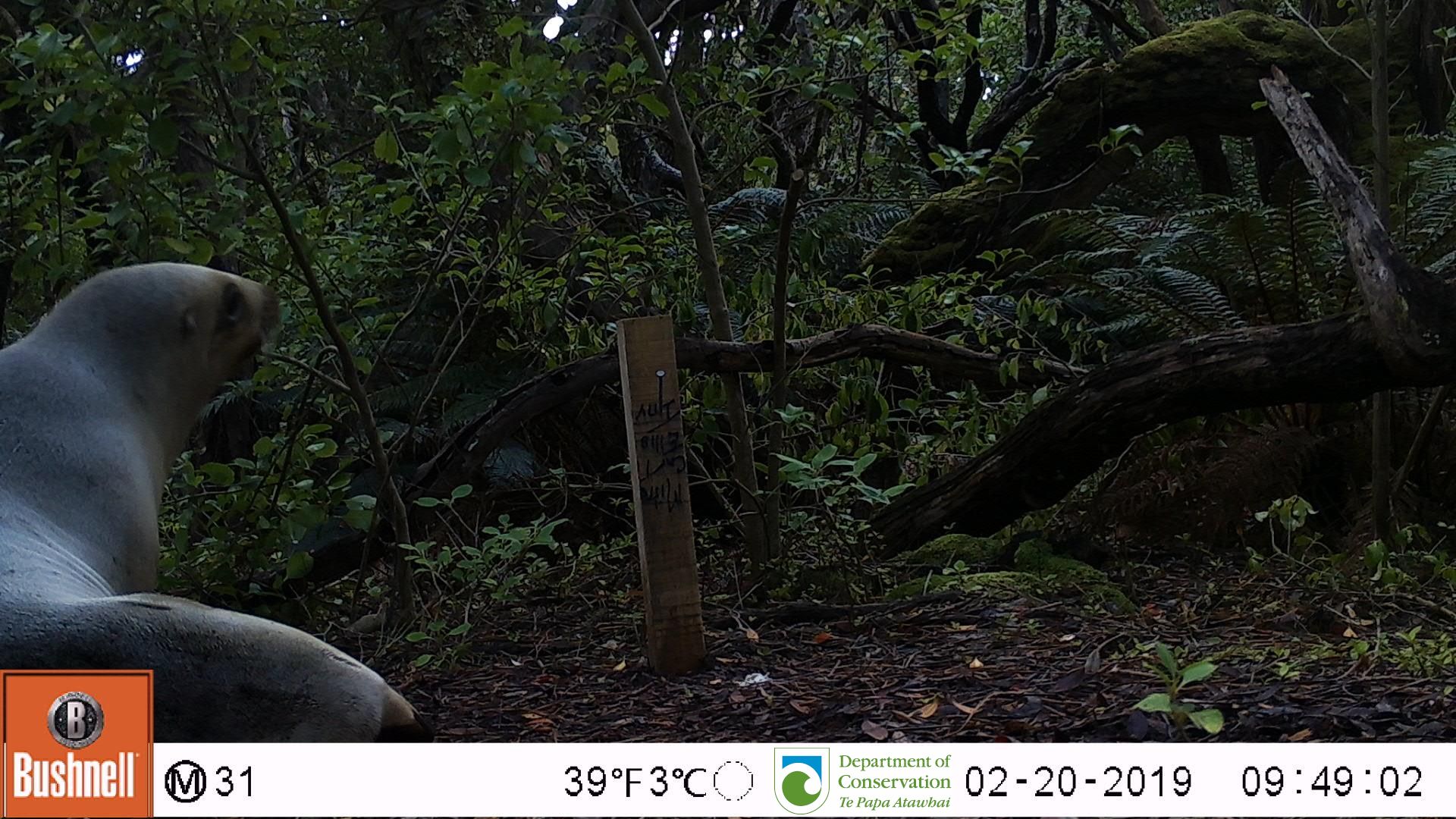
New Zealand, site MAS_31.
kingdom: Animalia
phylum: Chordata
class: Mammalia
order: Carnivora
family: Otariidae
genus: Phocarctos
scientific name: Phocarctos hookeri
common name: new zealand sea lion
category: sealion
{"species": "sealion (new zealand sea lion) (Phocarctos hookeri)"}